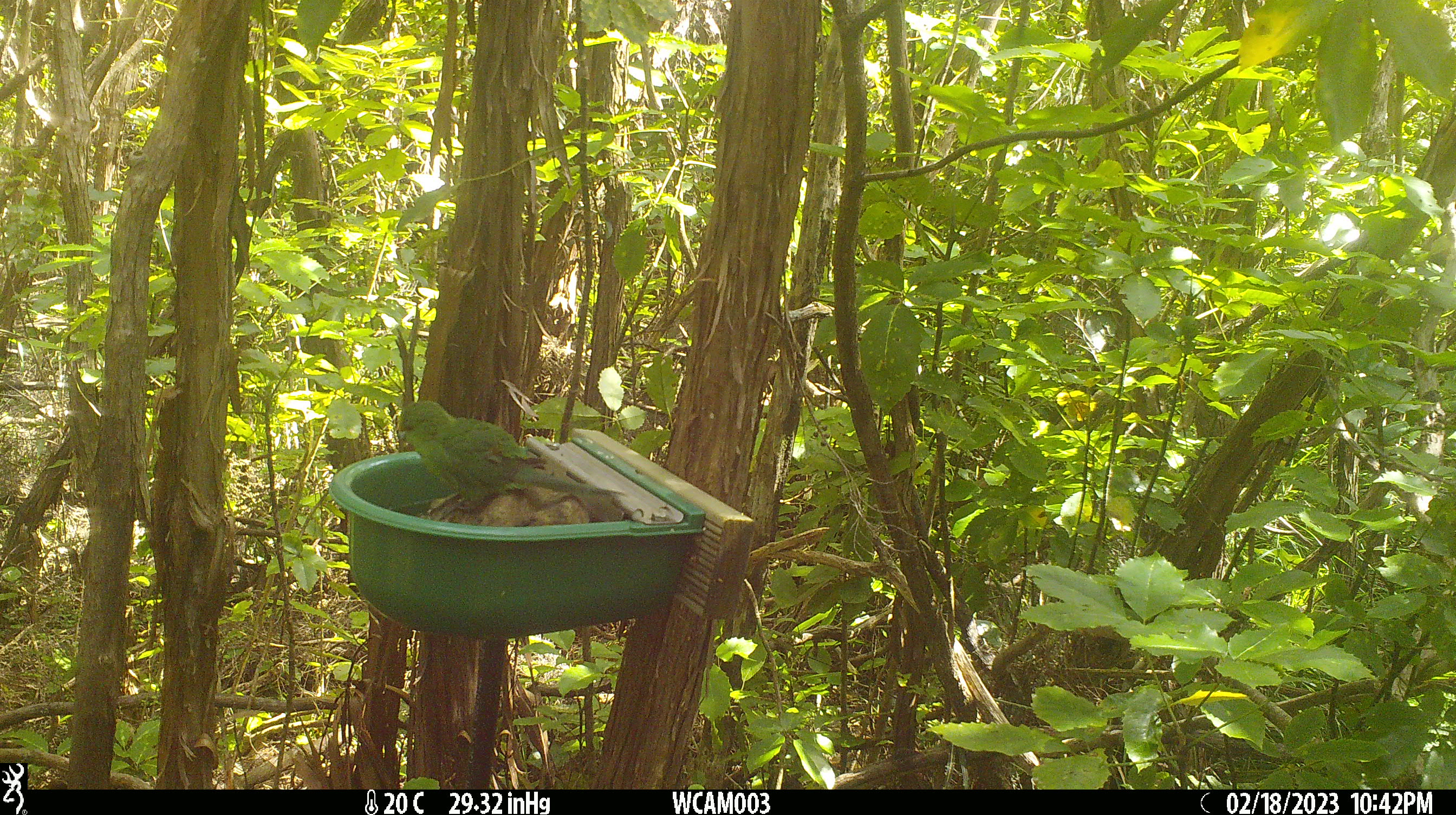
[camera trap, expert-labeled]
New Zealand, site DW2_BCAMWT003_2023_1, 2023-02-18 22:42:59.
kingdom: Animalia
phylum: Chordata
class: Aves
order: Psittaciformes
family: Psittaculidae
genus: Cyanoramphus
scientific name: Cyanoramphus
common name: parakeet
Parakeet (Cyanoramphus).